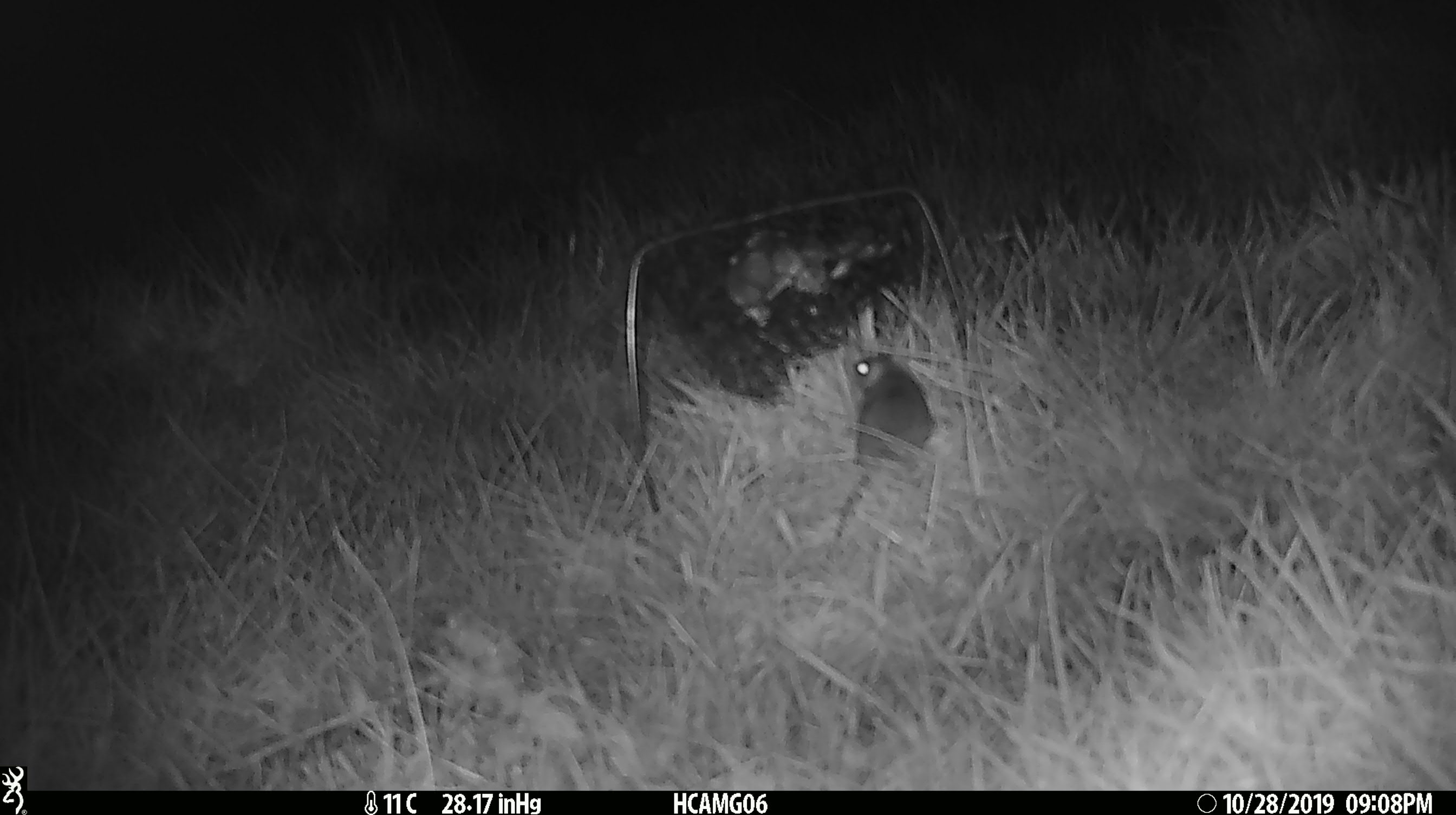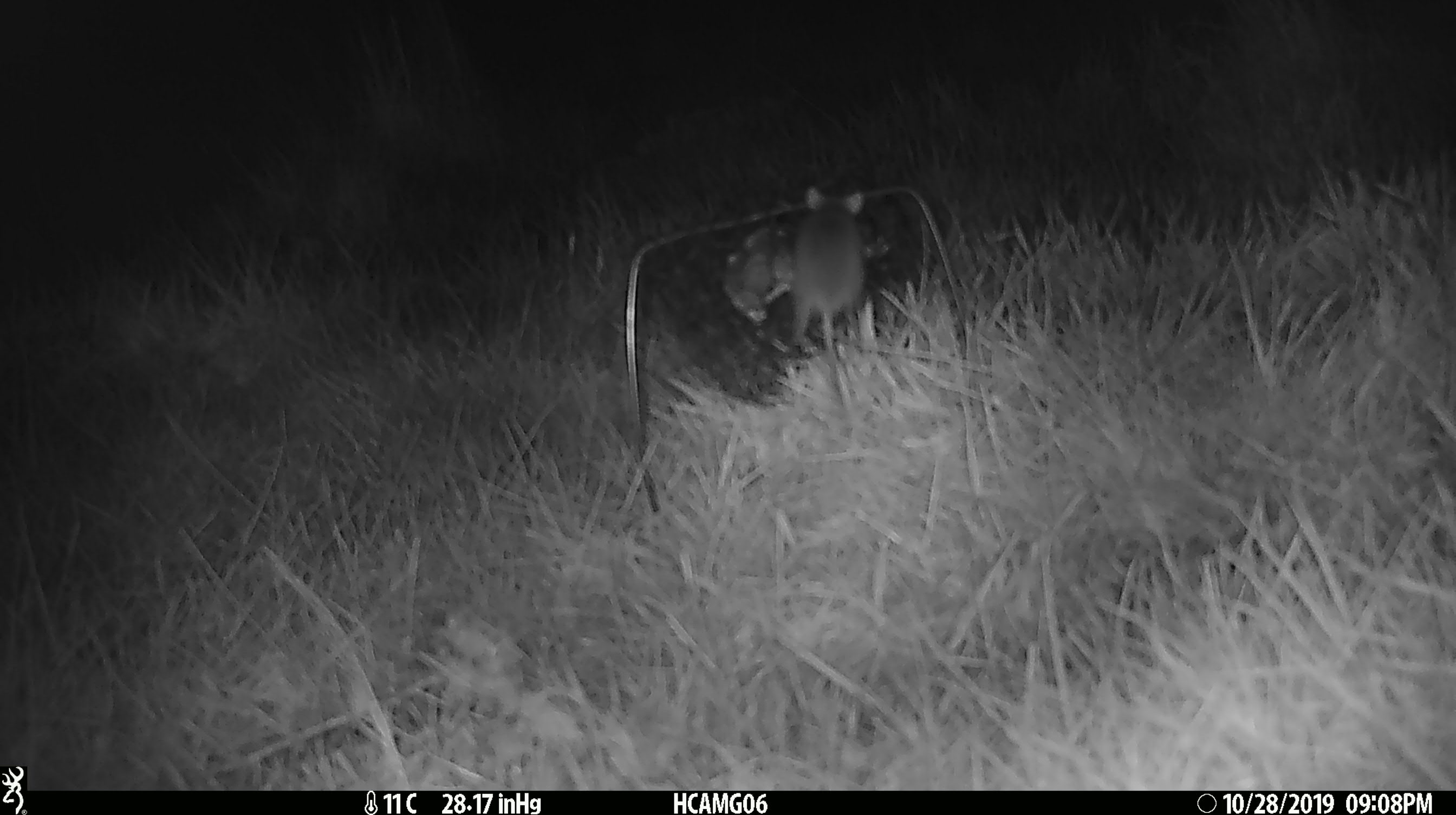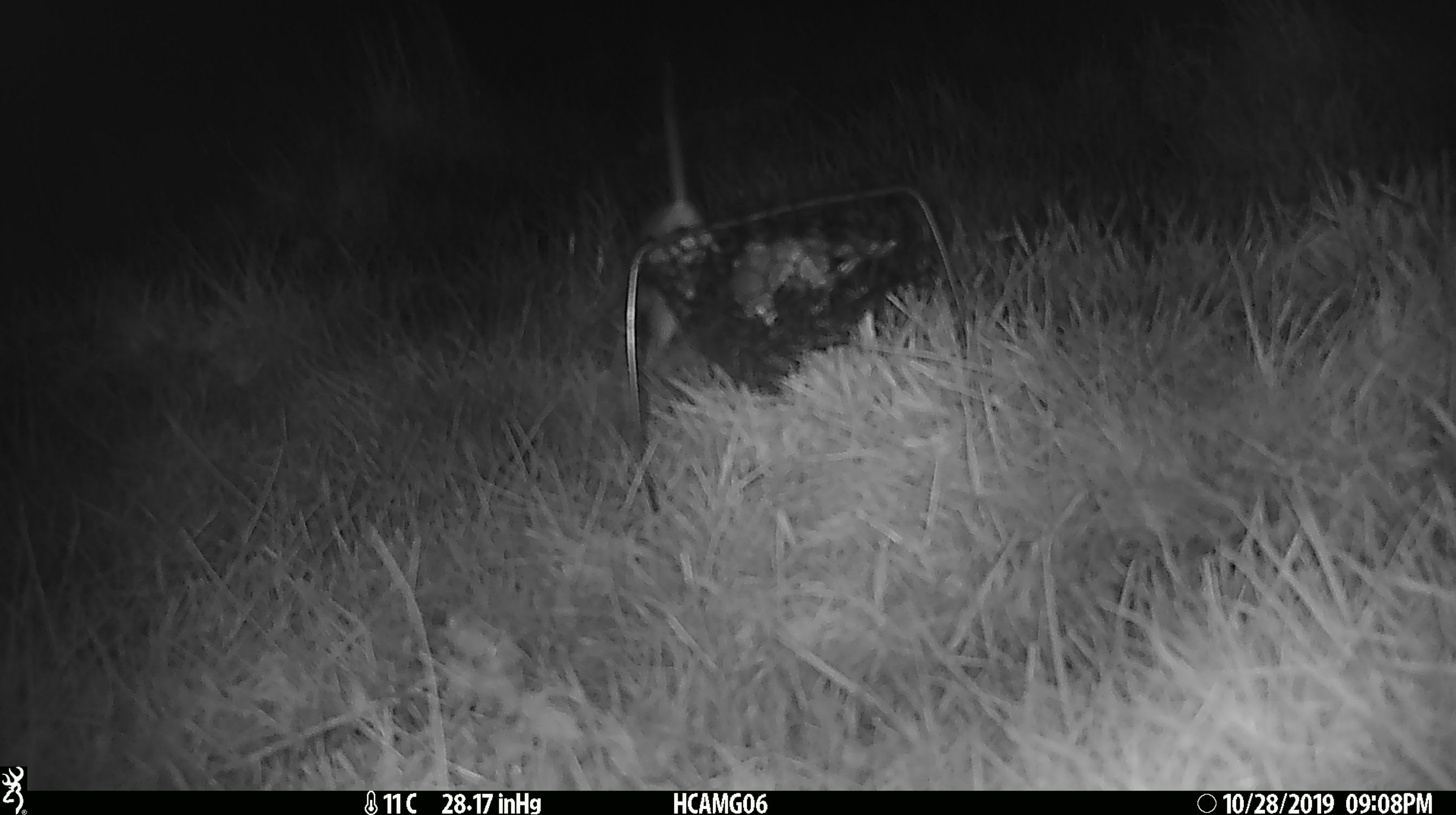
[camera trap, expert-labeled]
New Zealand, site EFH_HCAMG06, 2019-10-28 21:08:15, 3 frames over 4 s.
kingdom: Animalia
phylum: Chordata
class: Mammalia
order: Rodentia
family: Muridae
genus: Mus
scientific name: Mus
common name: mouse